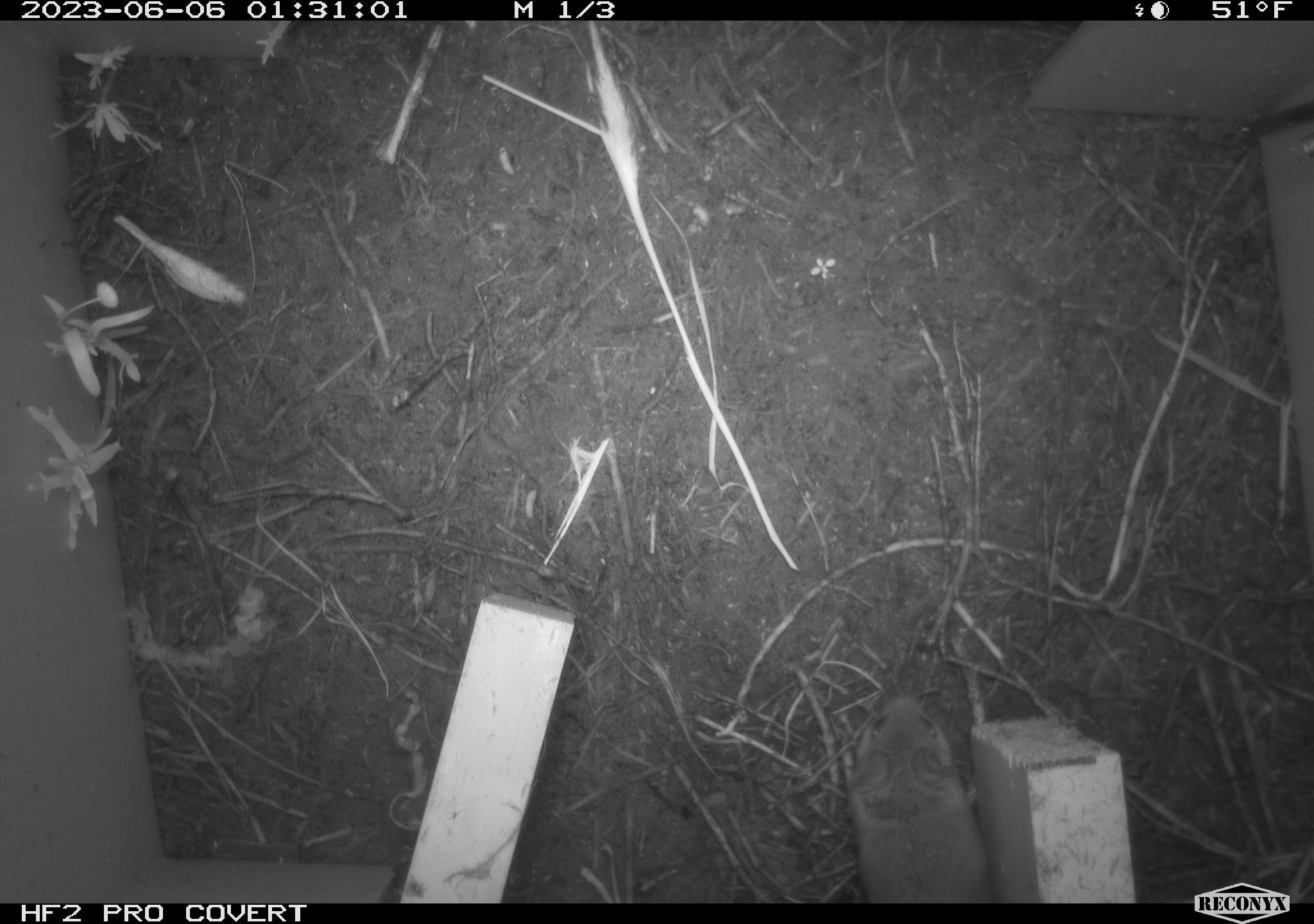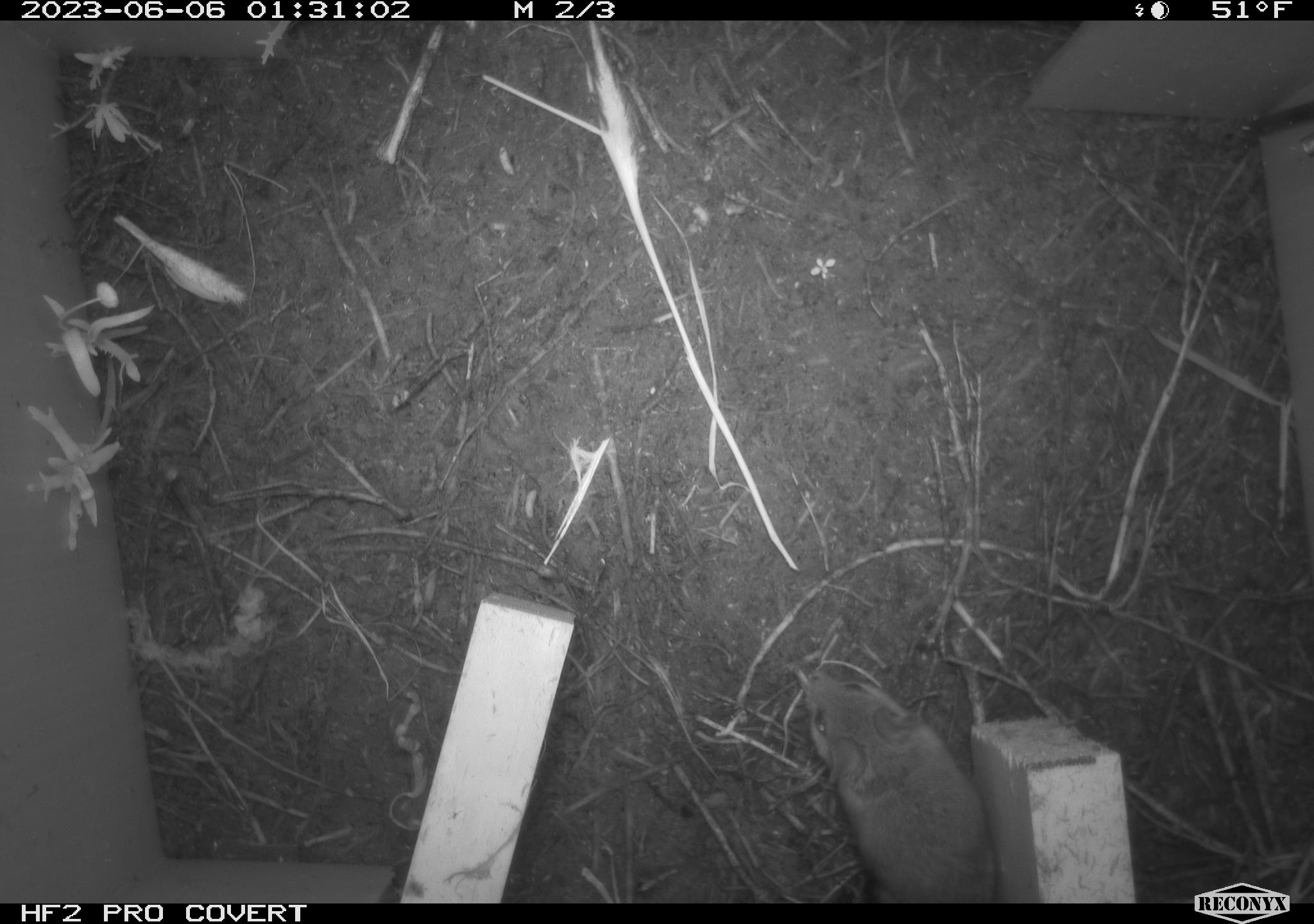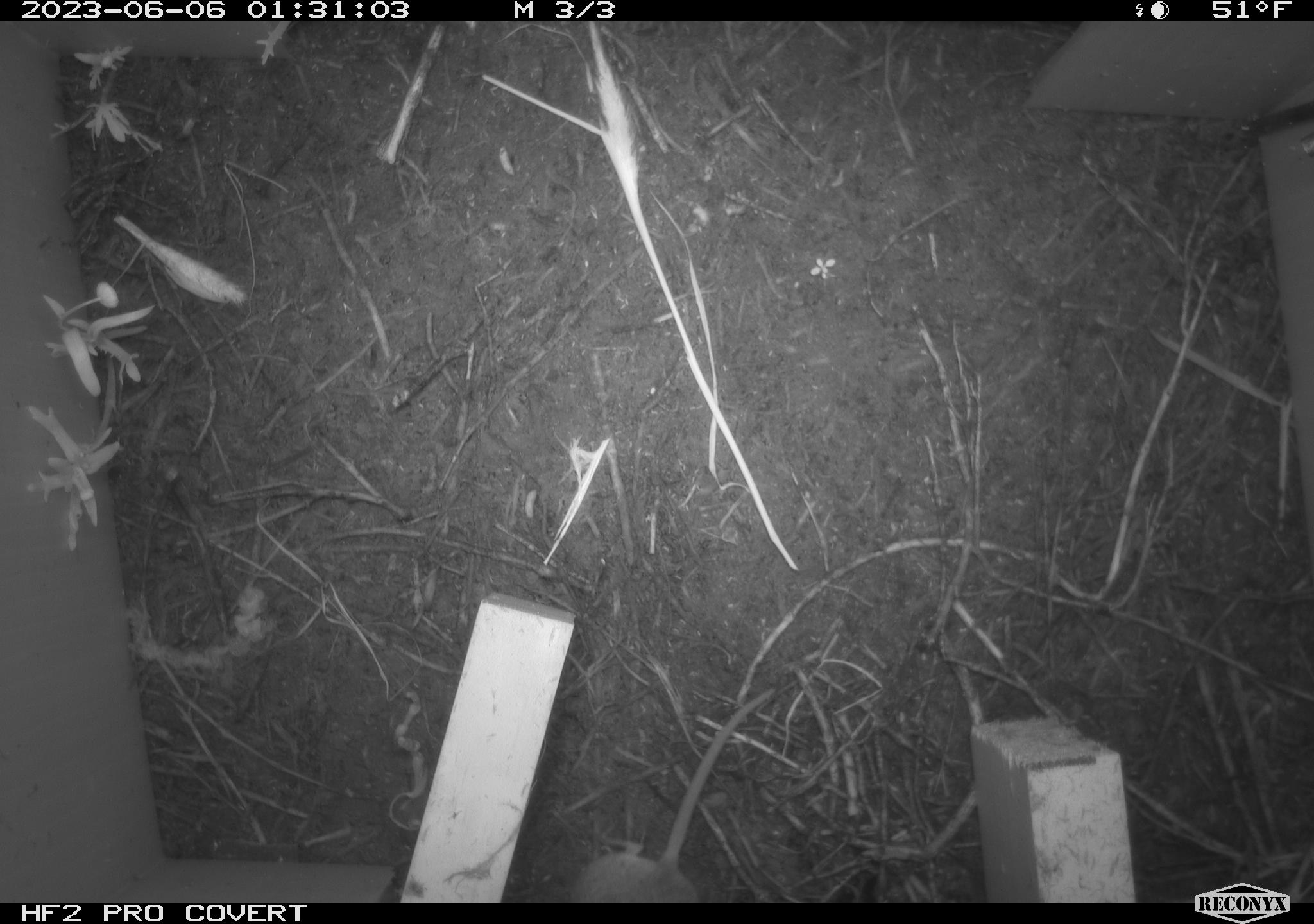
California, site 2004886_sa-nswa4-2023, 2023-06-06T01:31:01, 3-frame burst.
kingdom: Animalia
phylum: Chordata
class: Mammalia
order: Rodentia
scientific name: Rodentia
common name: mouse species